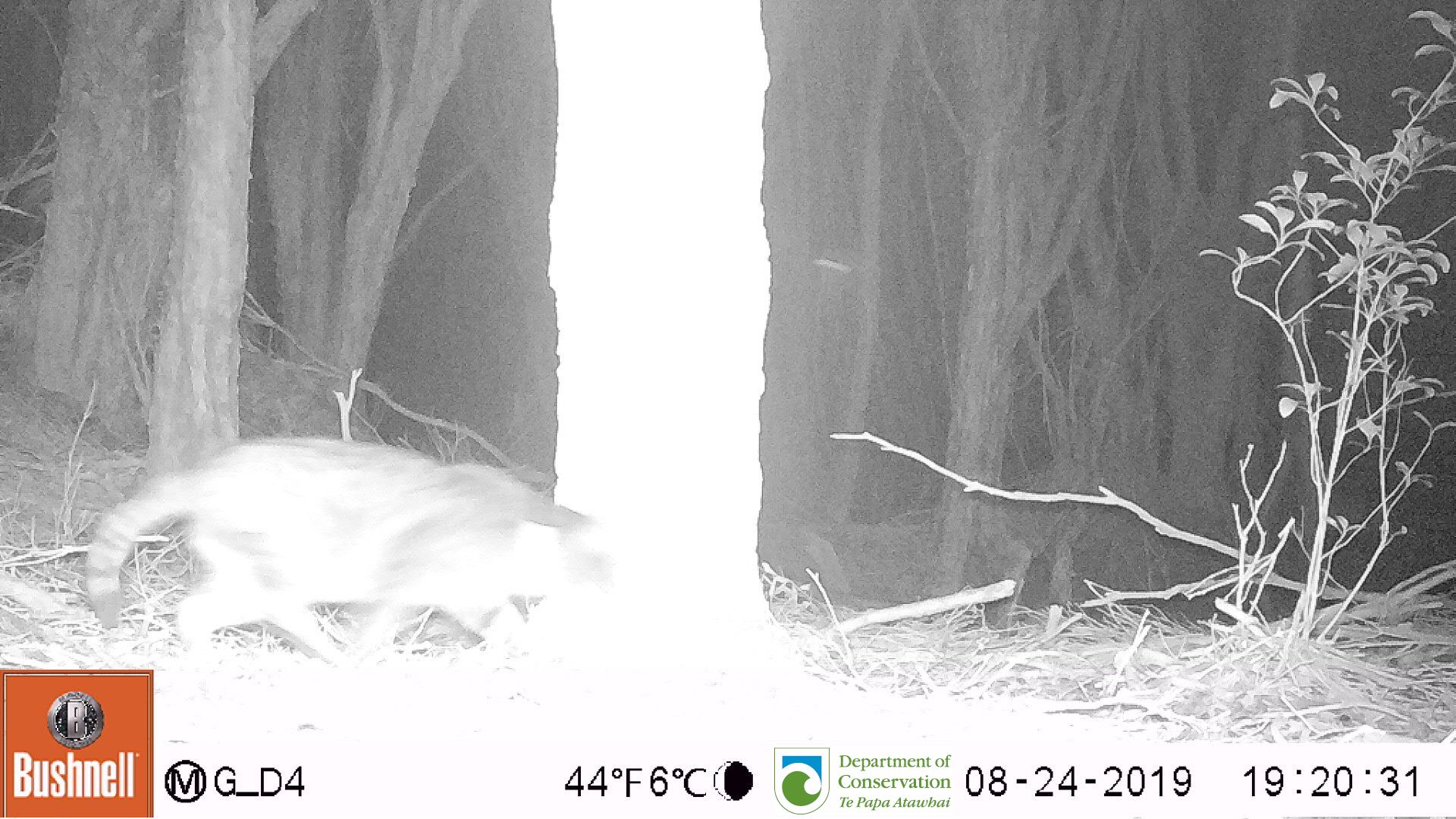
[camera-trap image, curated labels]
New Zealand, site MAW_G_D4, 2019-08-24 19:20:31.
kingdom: Animalia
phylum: Chordata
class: Mammalia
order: Carnivora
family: Felidae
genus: Felis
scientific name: Felis catus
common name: domestic cat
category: cat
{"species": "cat (domestic cat) (Felis catus)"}